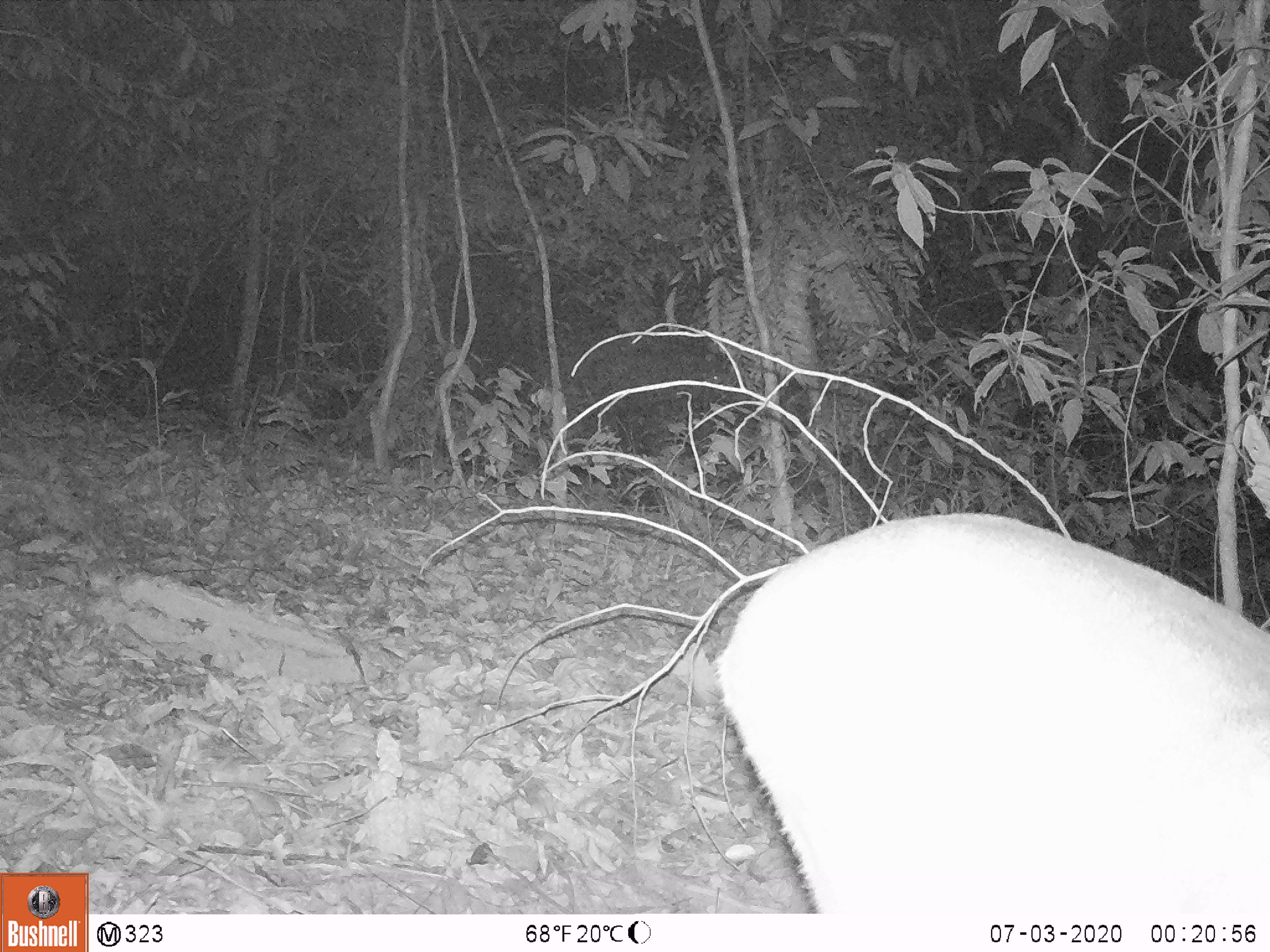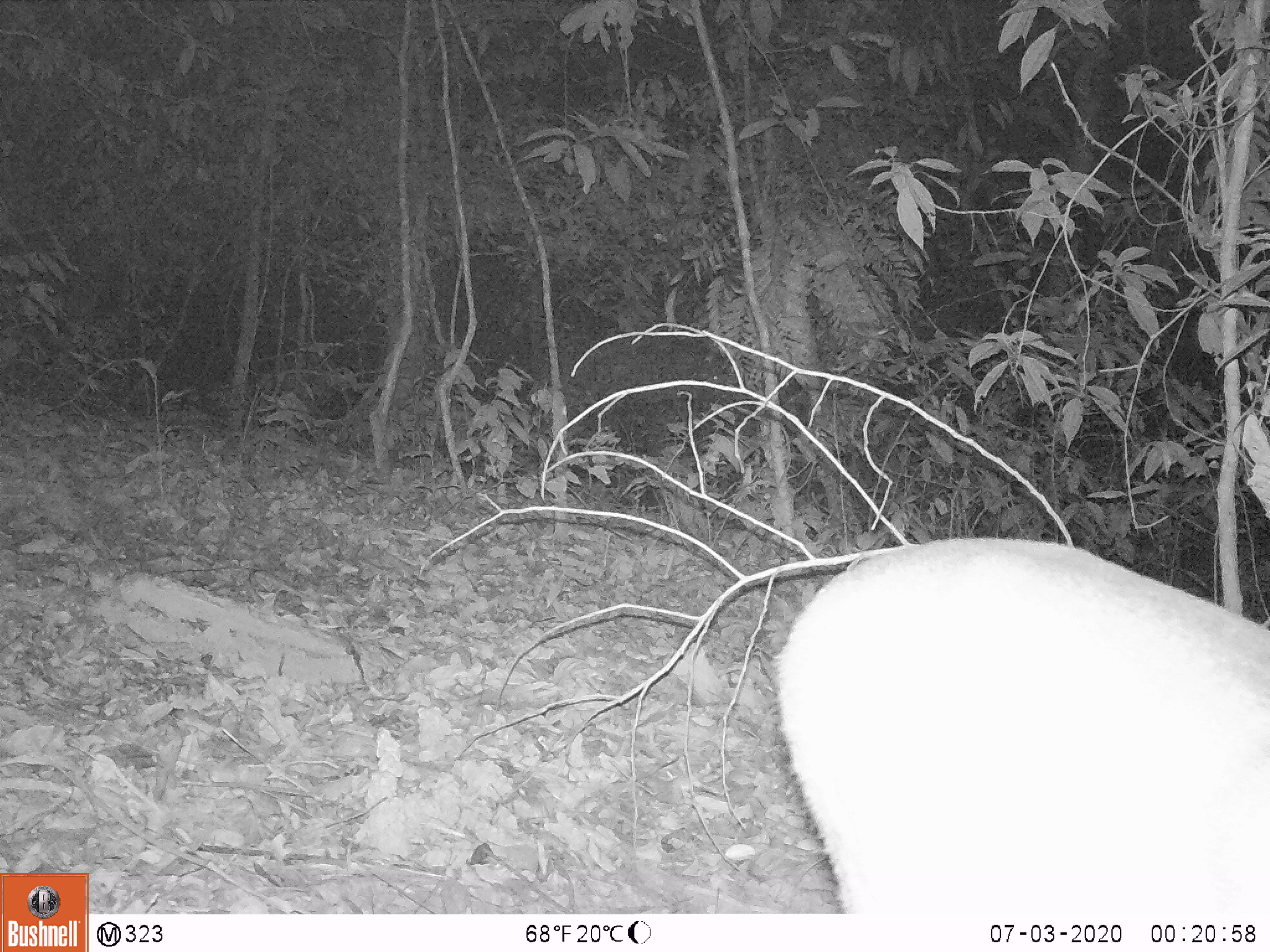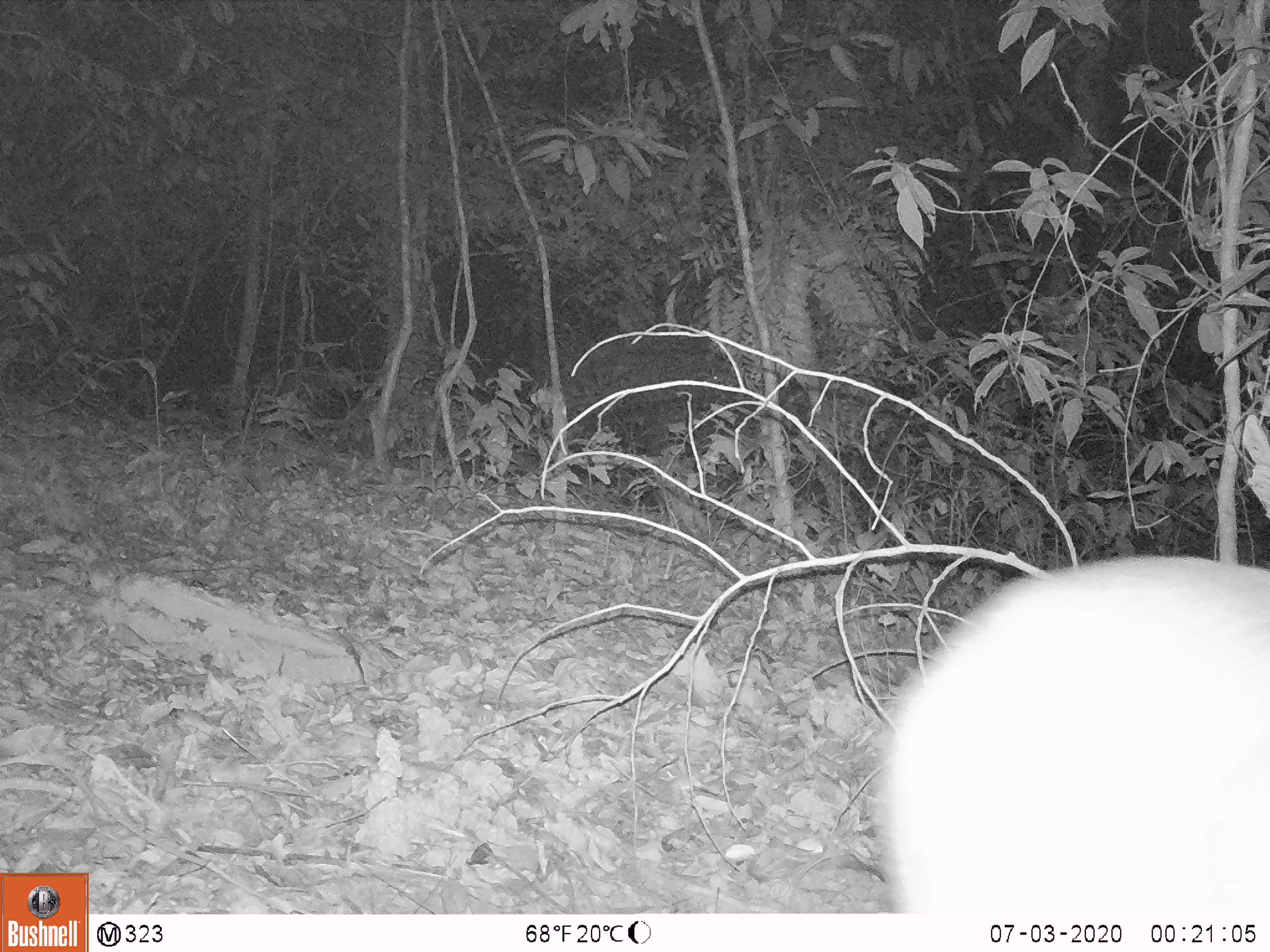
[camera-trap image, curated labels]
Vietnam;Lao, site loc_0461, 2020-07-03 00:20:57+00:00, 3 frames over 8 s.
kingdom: Animalia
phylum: Chordata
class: Mammalia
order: Artiodactyla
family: Cervidae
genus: Muntiacus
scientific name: Muntiacus vuquangensis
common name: large-antlered muntjac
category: large antlered muntjac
Large antlered muntjac (large-antlered muntjac) (Muntiacus vuquangensis). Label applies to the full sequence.